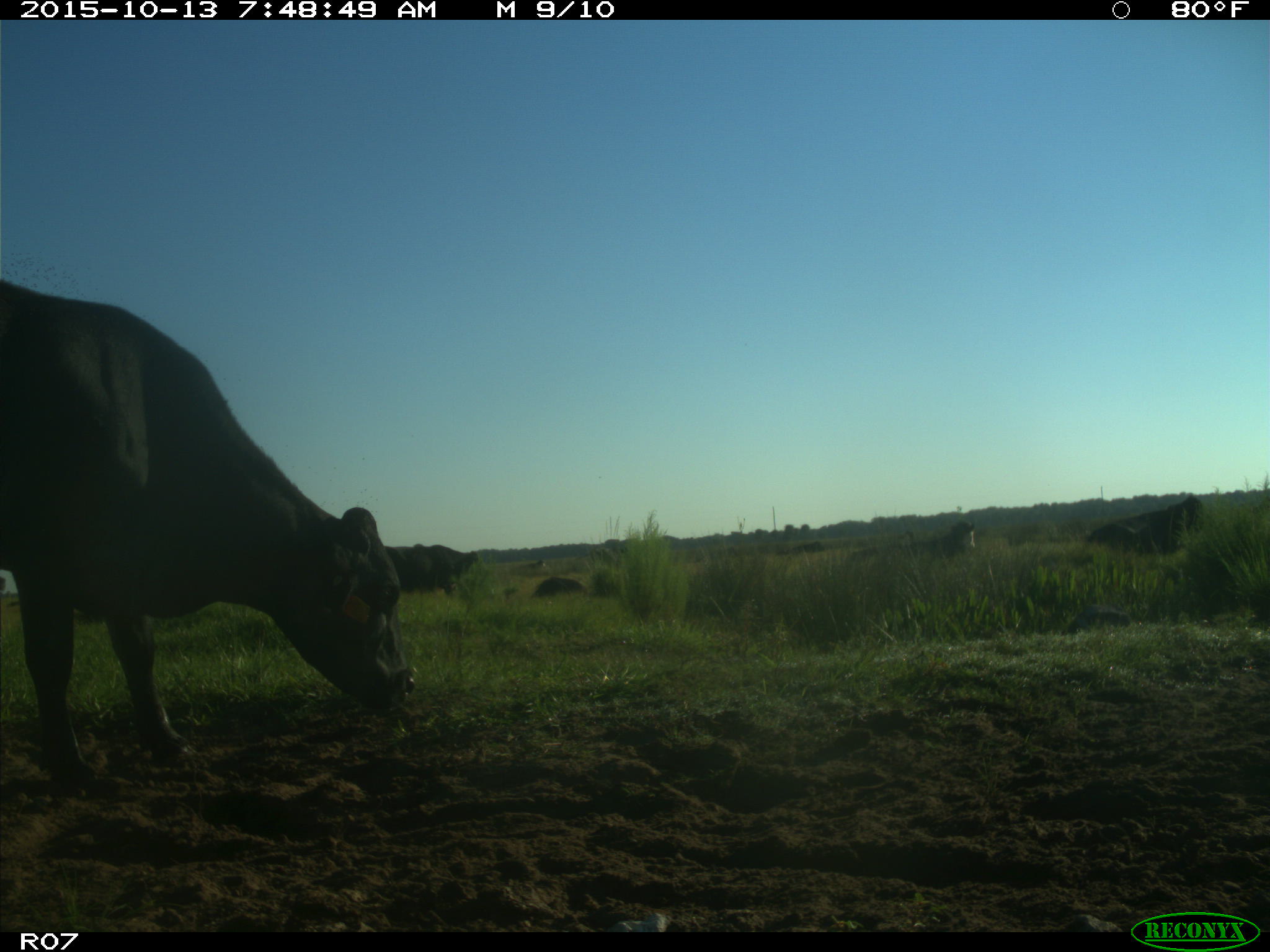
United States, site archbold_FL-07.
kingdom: Animalia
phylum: Chordata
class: Mammalia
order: Artiodactyla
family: Bovidae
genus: Bos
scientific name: Bos taurus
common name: domestic cow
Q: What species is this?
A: Bos taurus (domestic cow).